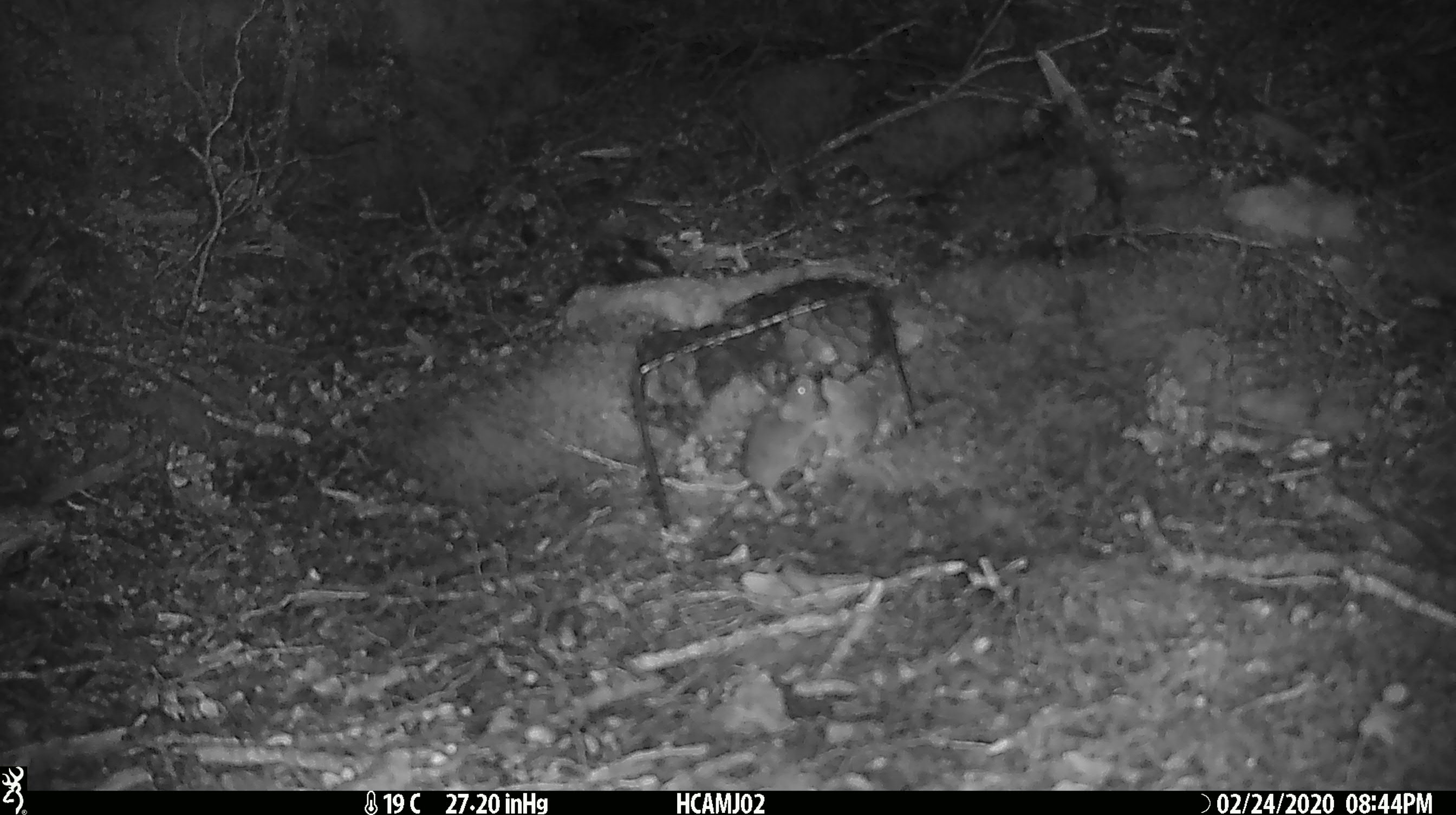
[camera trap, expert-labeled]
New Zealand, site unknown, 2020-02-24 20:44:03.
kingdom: Animalia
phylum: Chordata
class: Mammalia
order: Rodentia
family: Muridae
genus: Mus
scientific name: Mus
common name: mouse